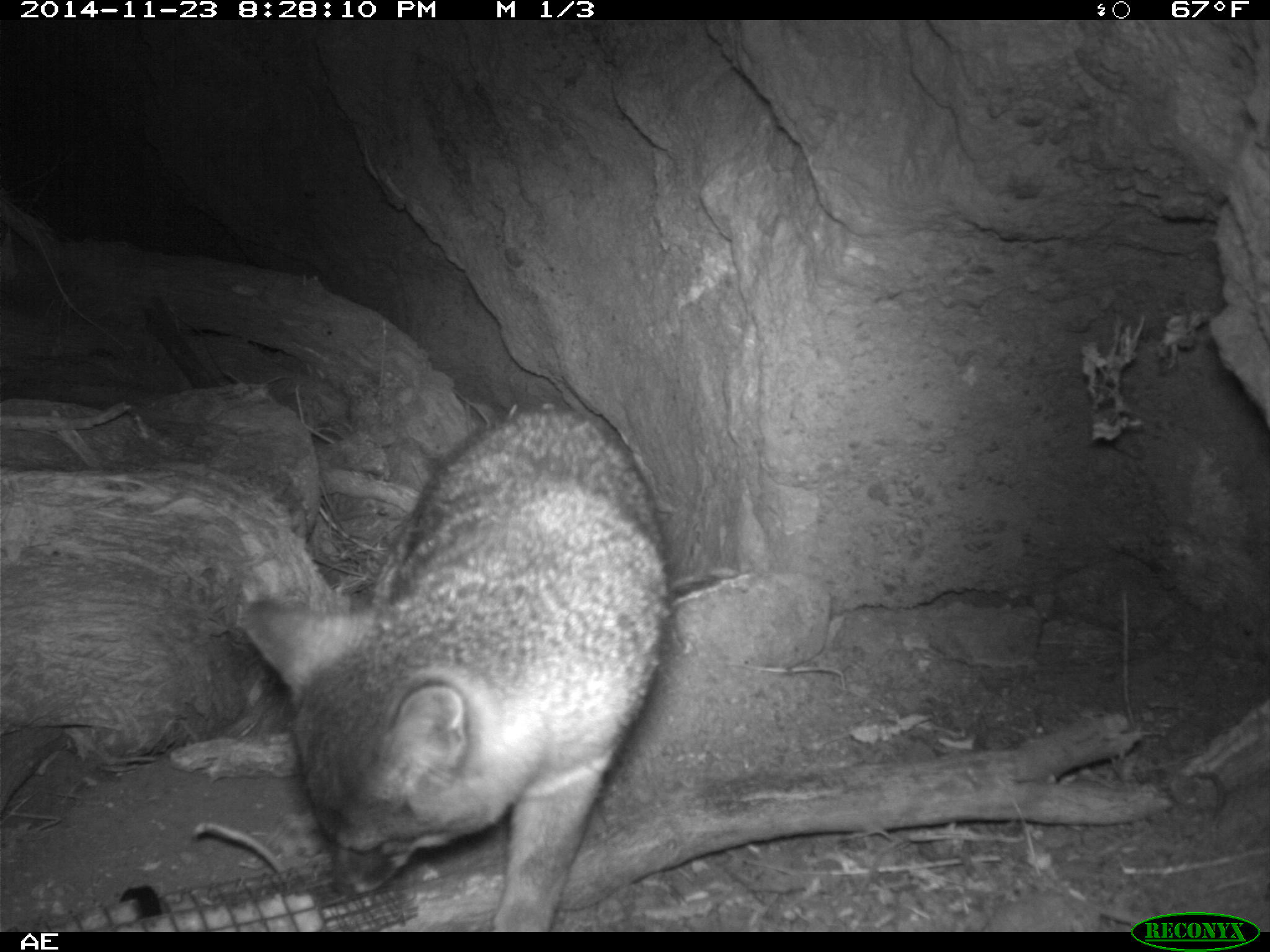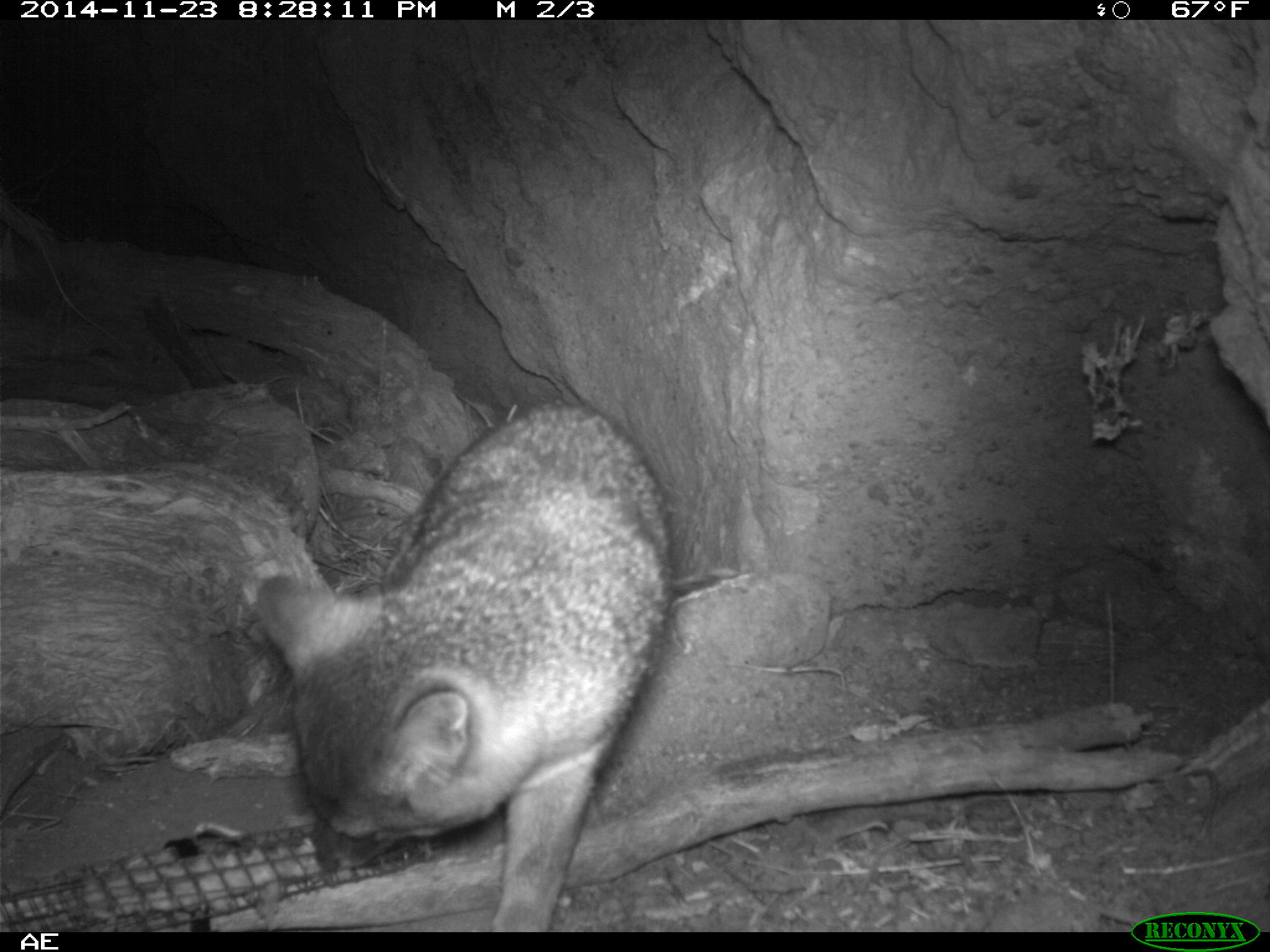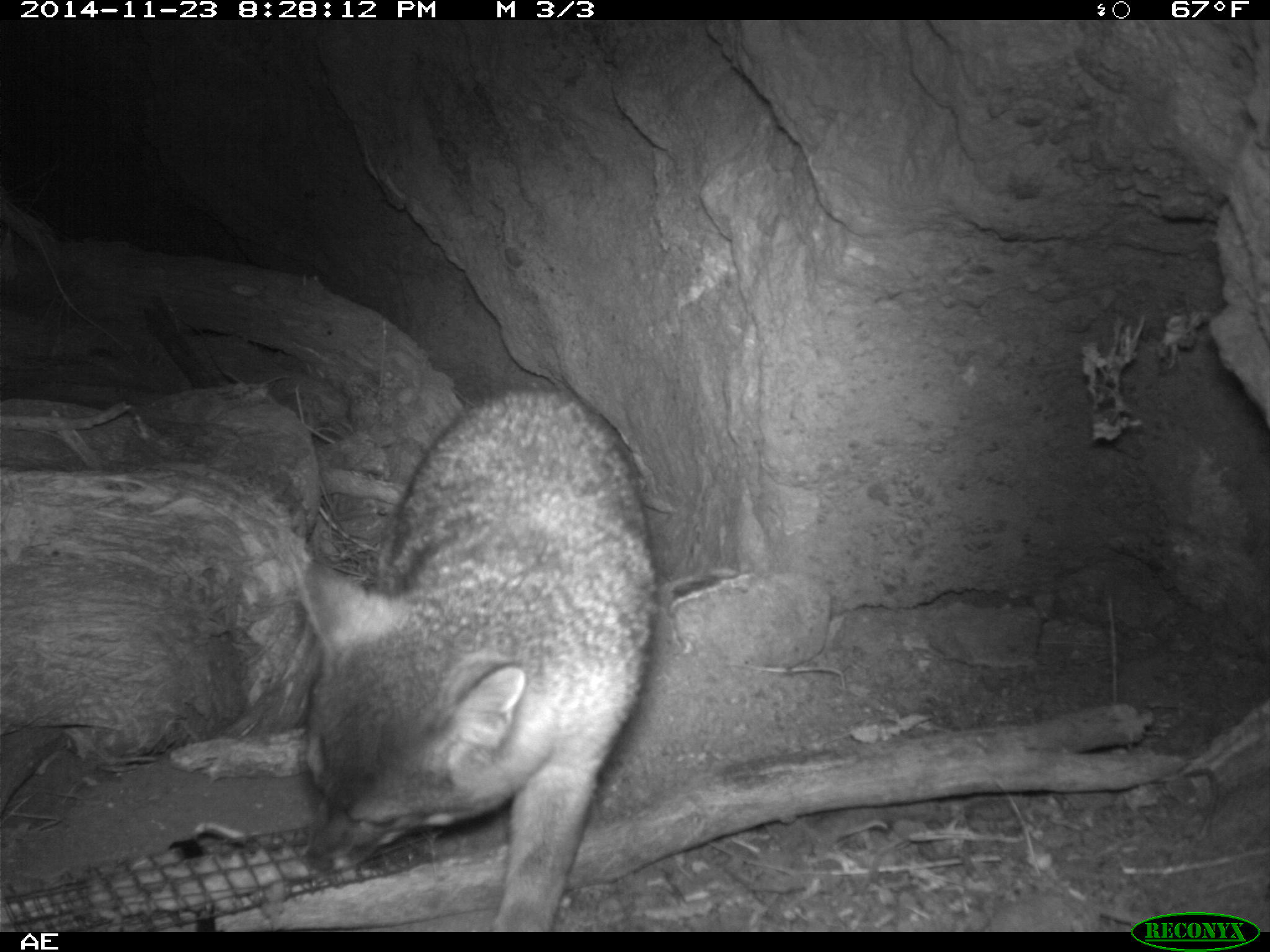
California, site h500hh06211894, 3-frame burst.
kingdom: Animalia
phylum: Chordata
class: Mammalia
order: Carnivora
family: Canidae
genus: Urocyon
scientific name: Urocyon littoralis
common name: island fox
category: fox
Fox (island fox) (Urocyon littoralis).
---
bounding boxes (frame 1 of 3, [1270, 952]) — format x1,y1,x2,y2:
fox: 241,405,671,933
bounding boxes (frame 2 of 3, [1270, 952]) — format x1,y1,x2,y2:
fox: 249,394,675,930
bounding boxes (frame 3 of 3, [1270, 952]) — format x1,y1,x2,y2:
fox: 286,386,657,933